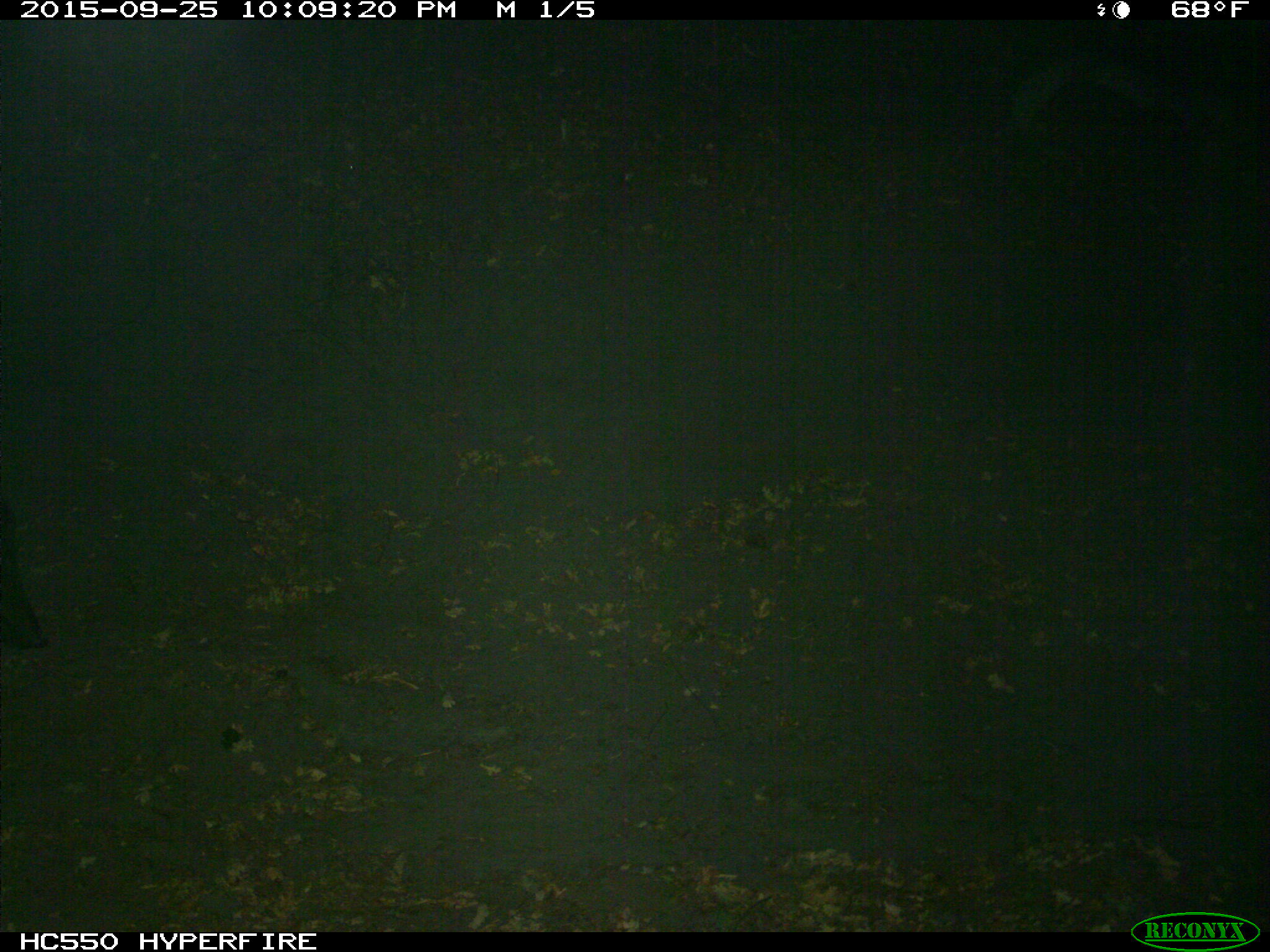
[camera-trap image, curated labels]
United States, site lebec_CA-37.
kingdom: Animalia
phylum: Chordata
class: Mammalia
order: Artiodactyla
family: Suidae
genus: Sus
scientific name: Sus scrofa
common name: wild boar